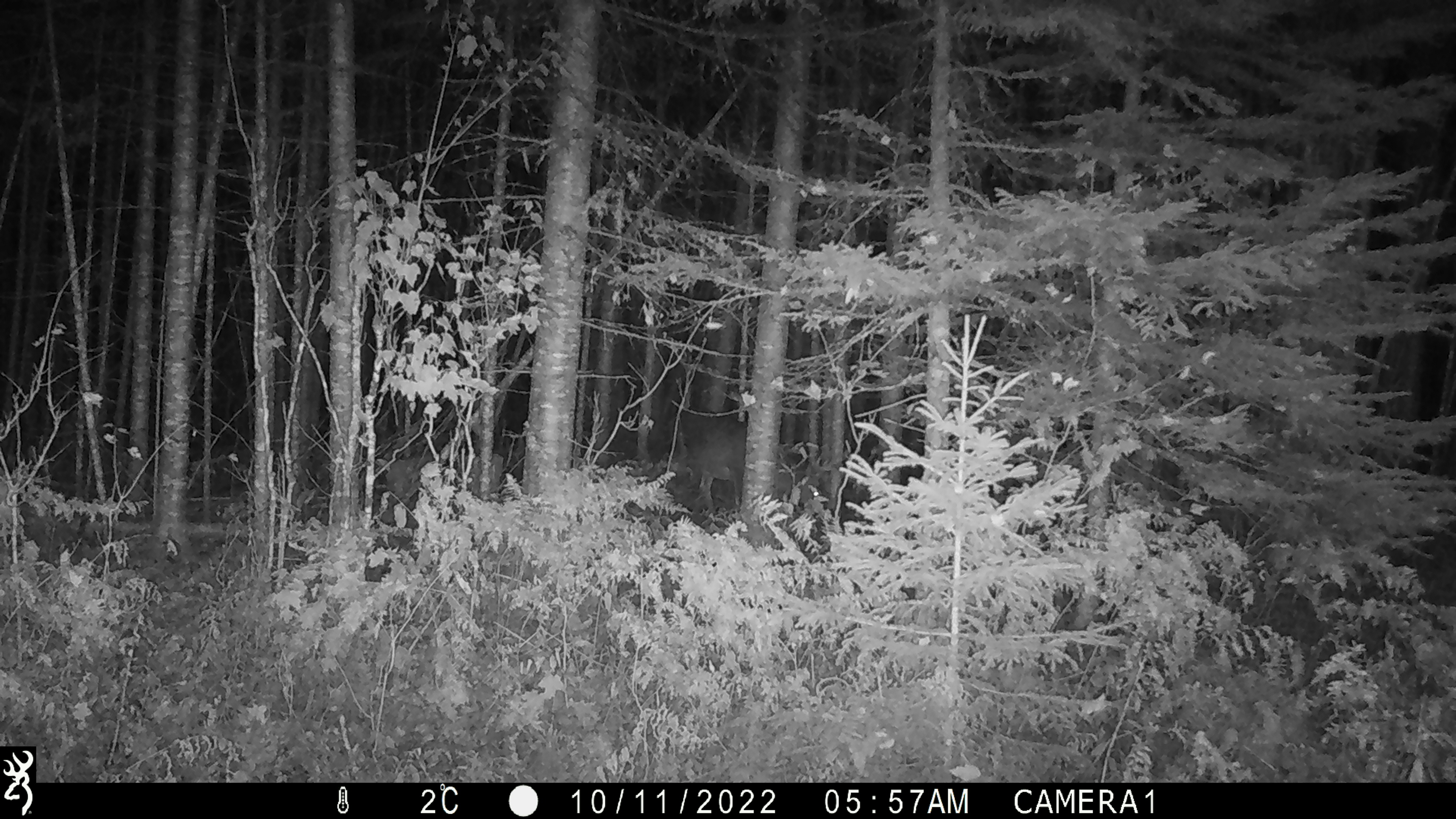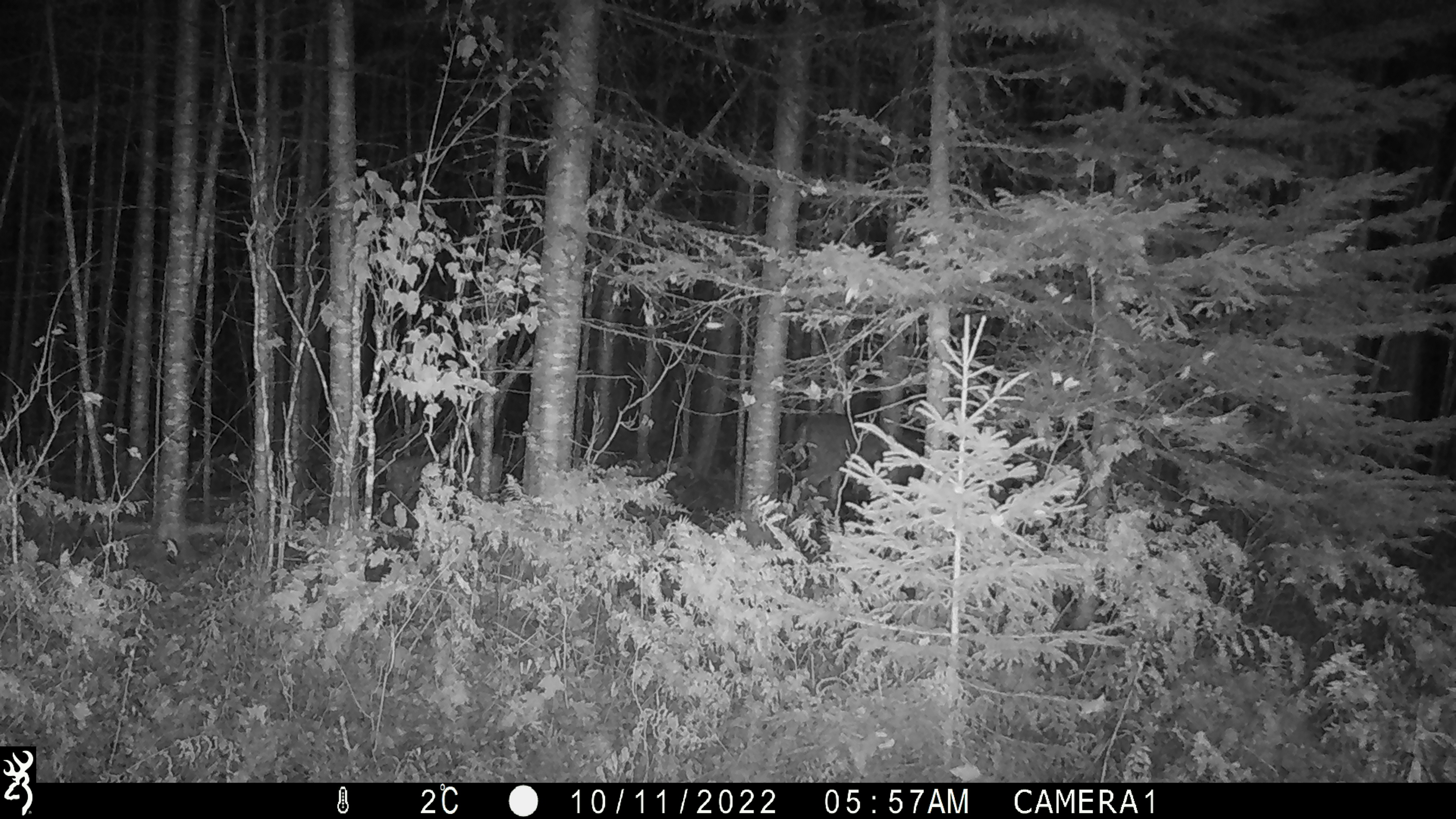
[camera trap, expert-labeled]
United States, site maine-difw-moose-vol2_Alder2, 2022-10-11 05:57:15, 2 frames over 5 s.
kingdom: Animalia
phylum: Chordata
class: Mammalia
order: Artiodactyla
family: Cervidae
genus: Odocoileus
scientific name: Odocoileus virginianus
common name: white-tailed deer